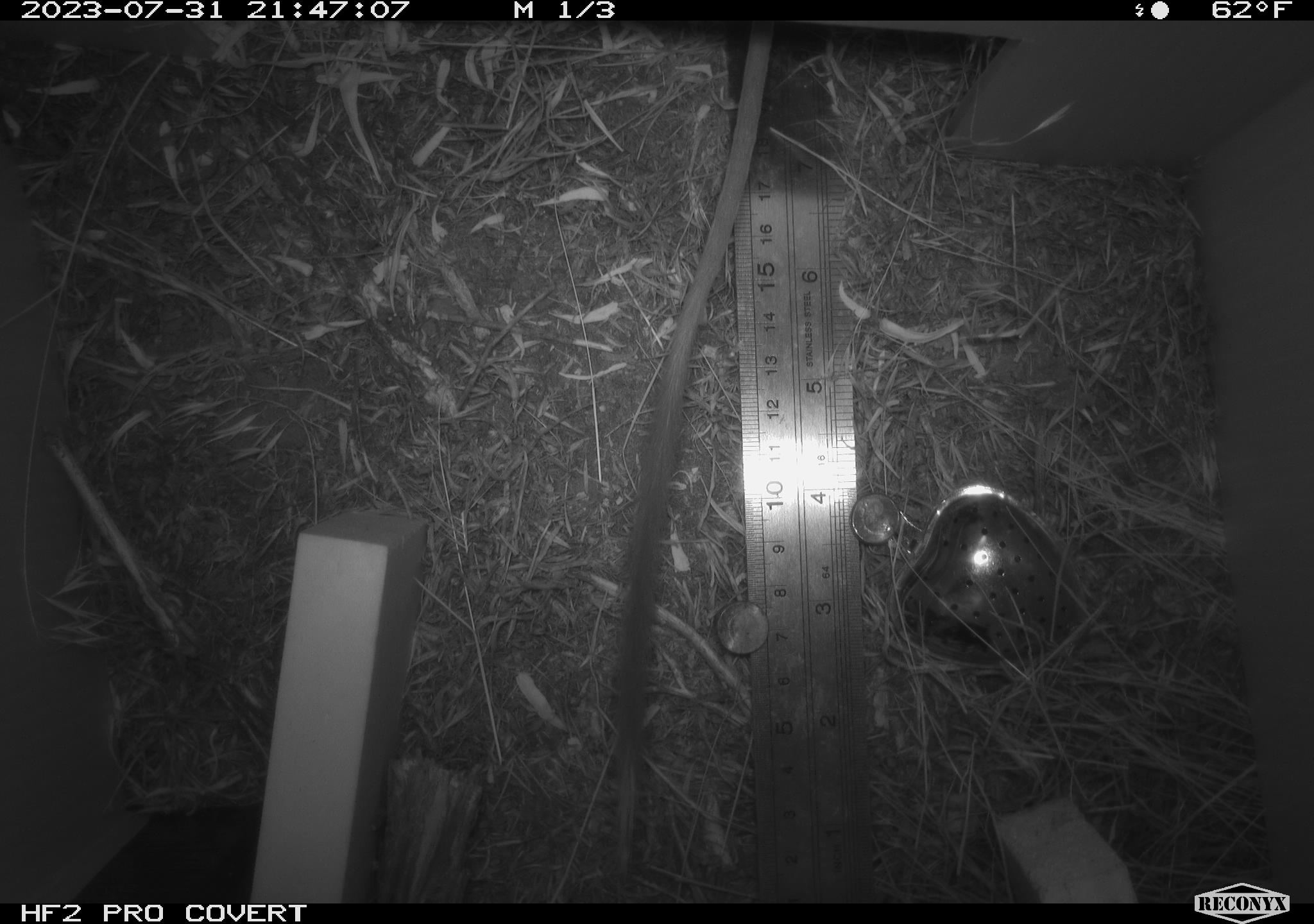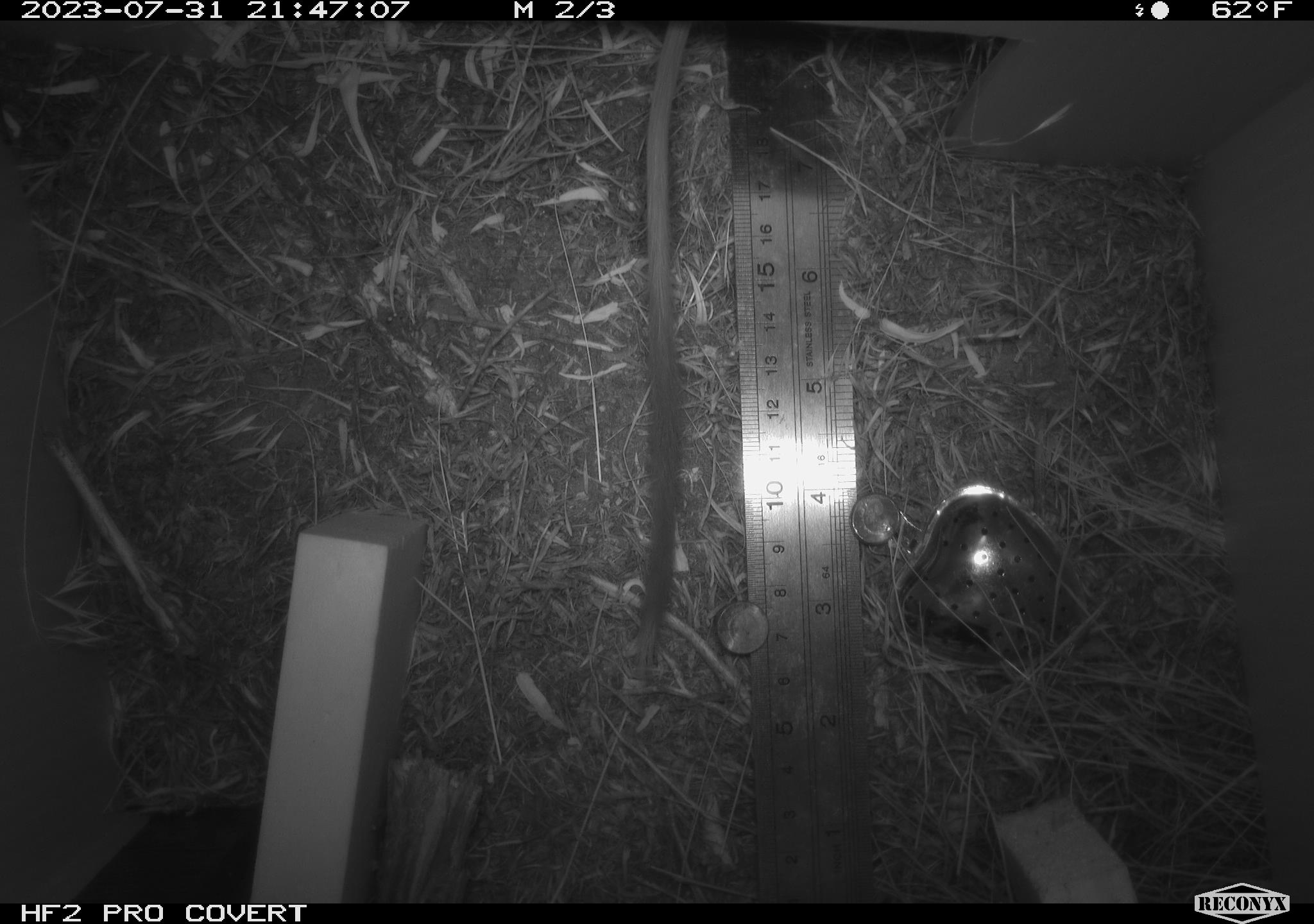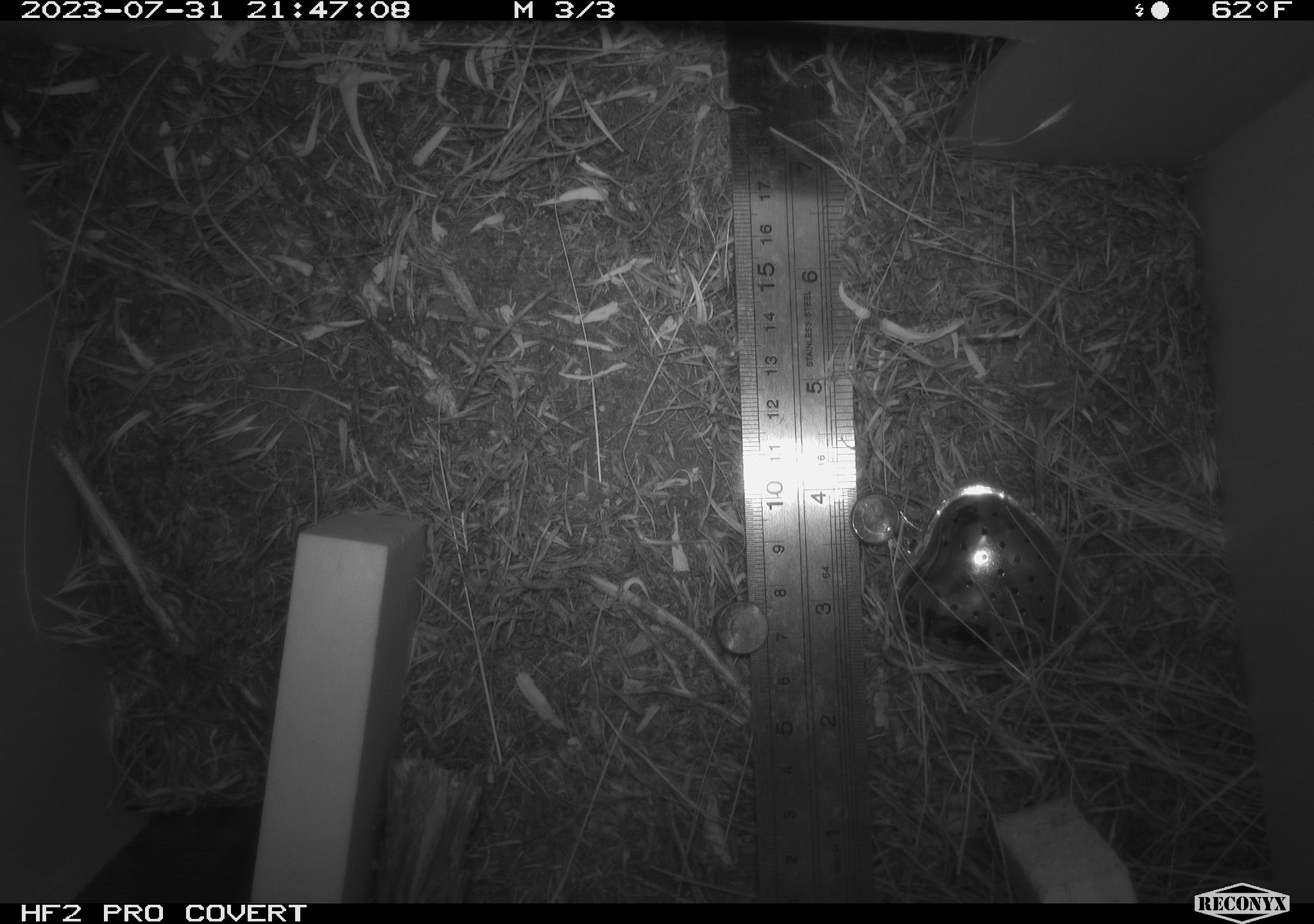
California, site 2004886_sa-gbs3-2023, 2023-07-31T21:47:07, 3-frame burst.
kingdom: Animalia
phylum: Chordata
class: Mammalia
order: Rodentia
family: Heteromyidae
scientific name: Heteromyidae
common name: kangaroo rats and pocket mice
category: heteromyidae family